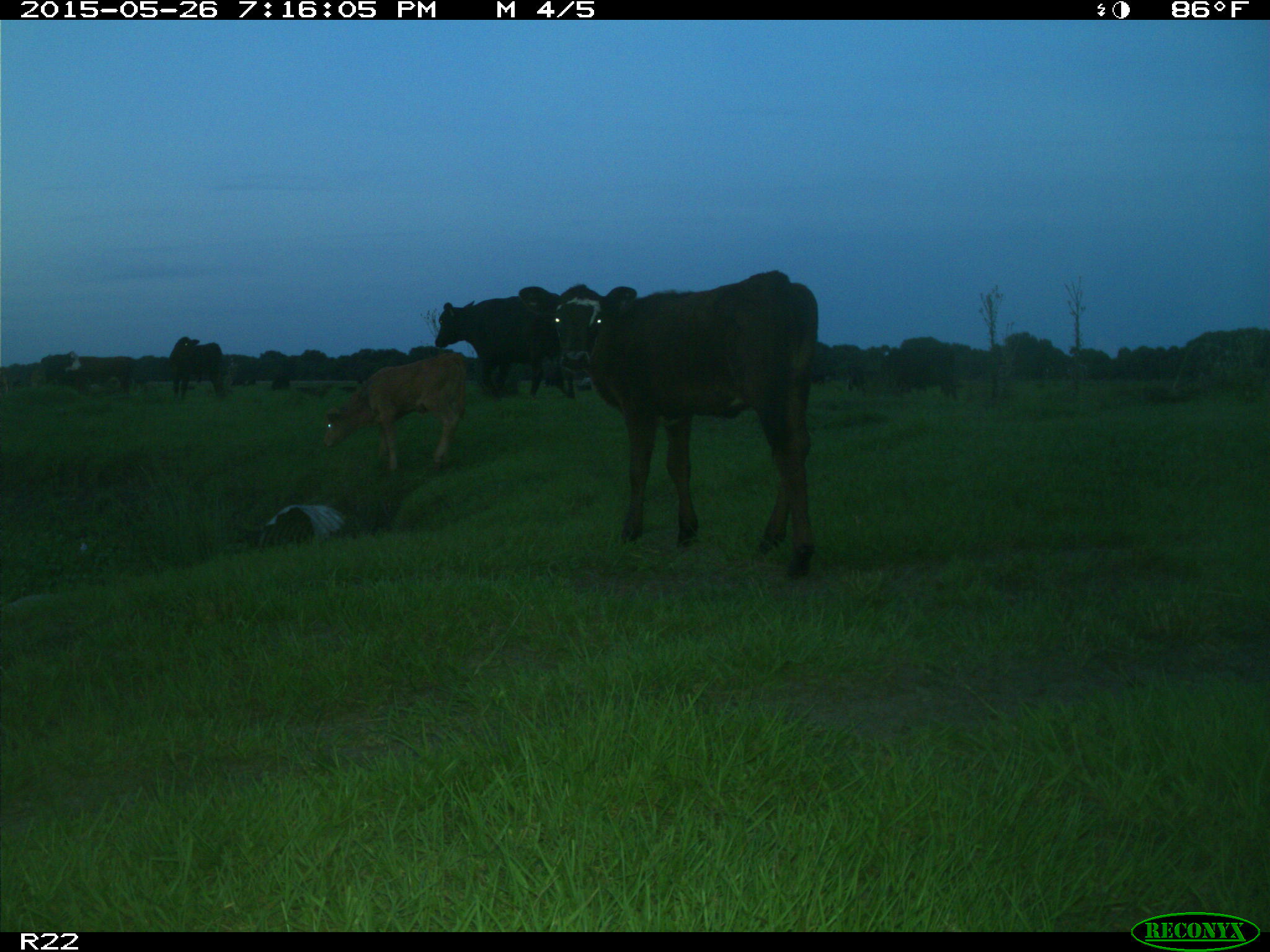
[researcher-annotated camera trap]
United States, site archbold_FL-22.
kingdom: Animalia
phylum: Chordata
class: Mammalia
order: Artiodactyla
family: Bovidae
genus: Bos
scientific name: Bos taurus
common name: domestic cow